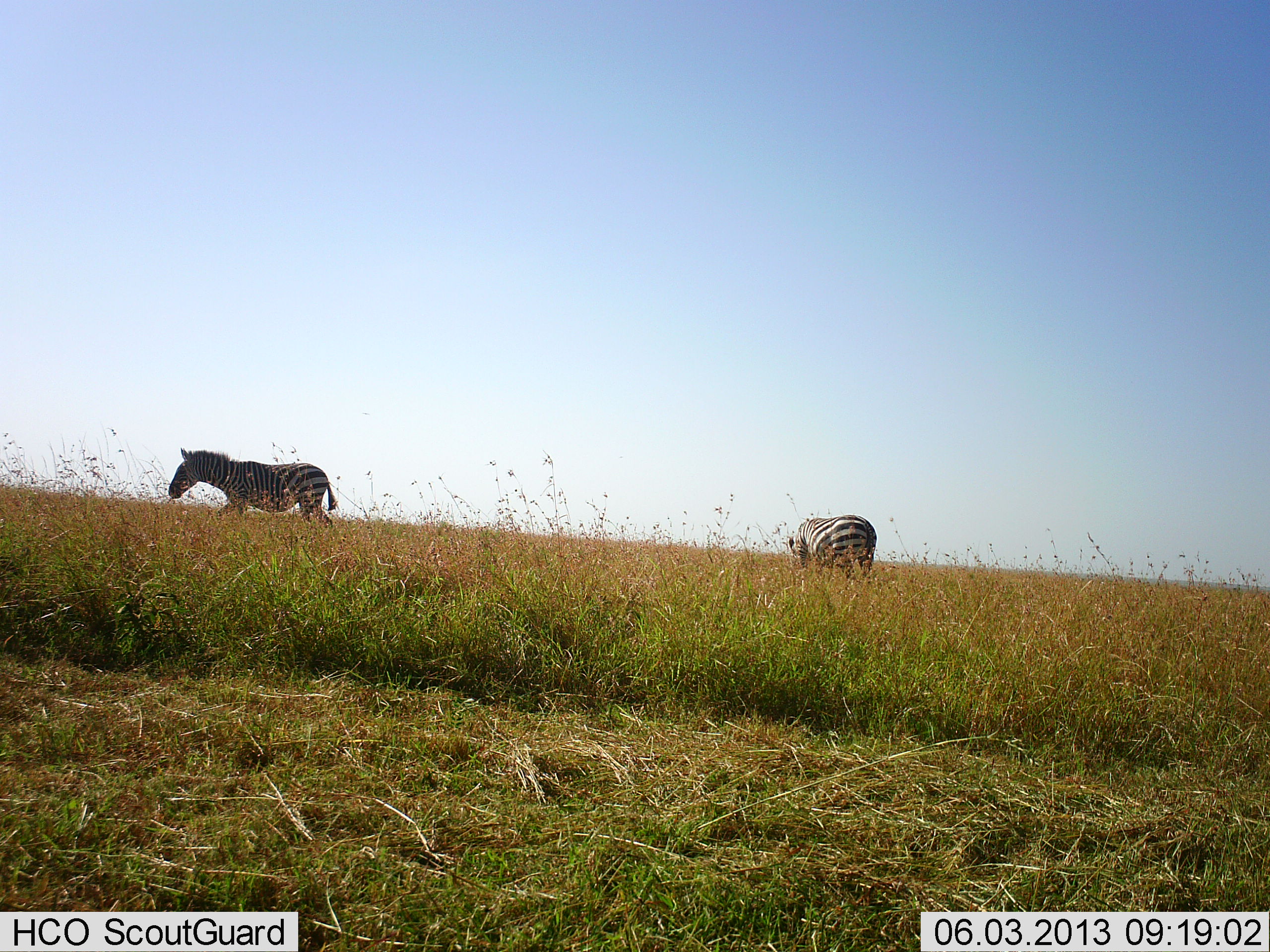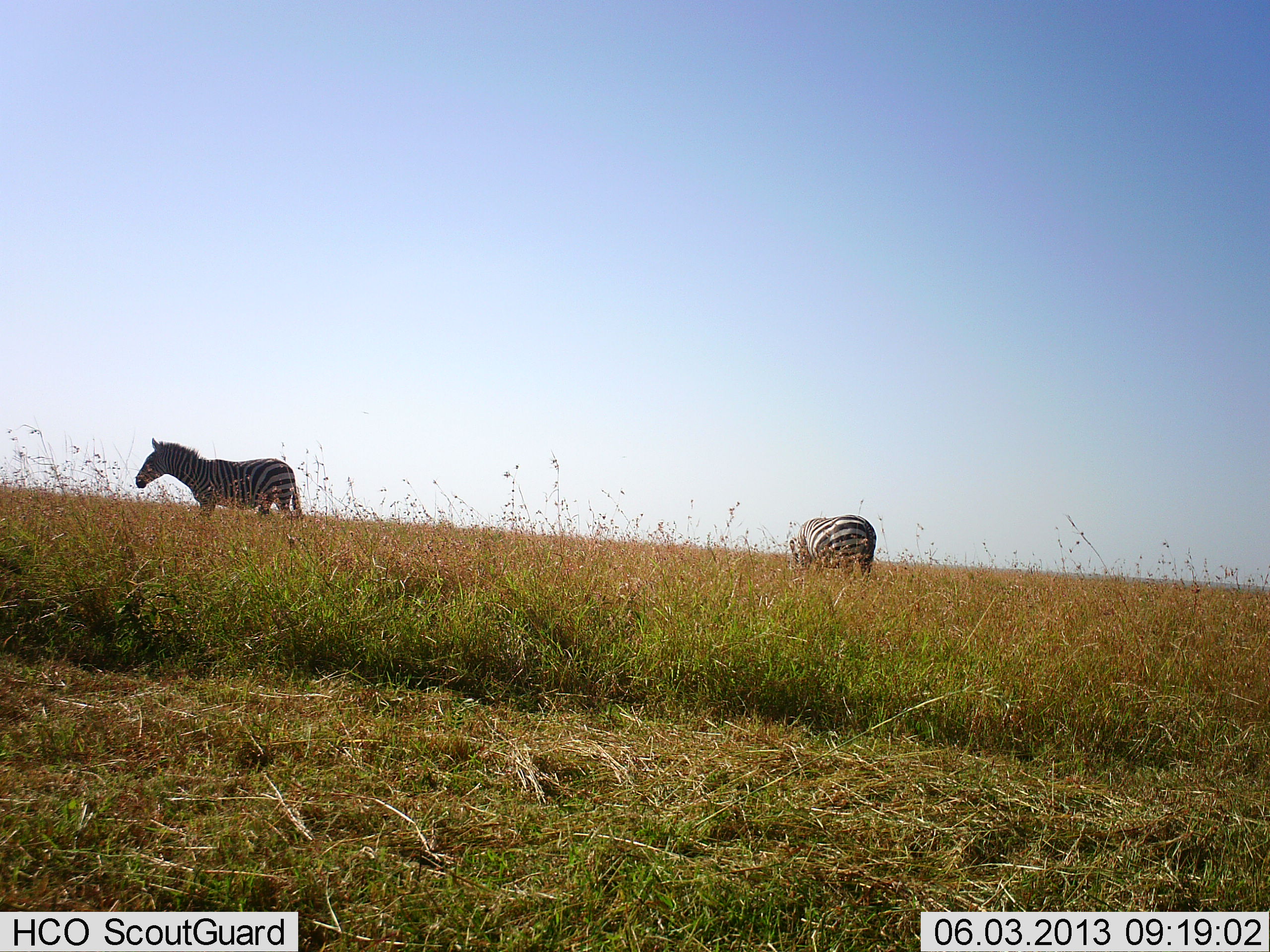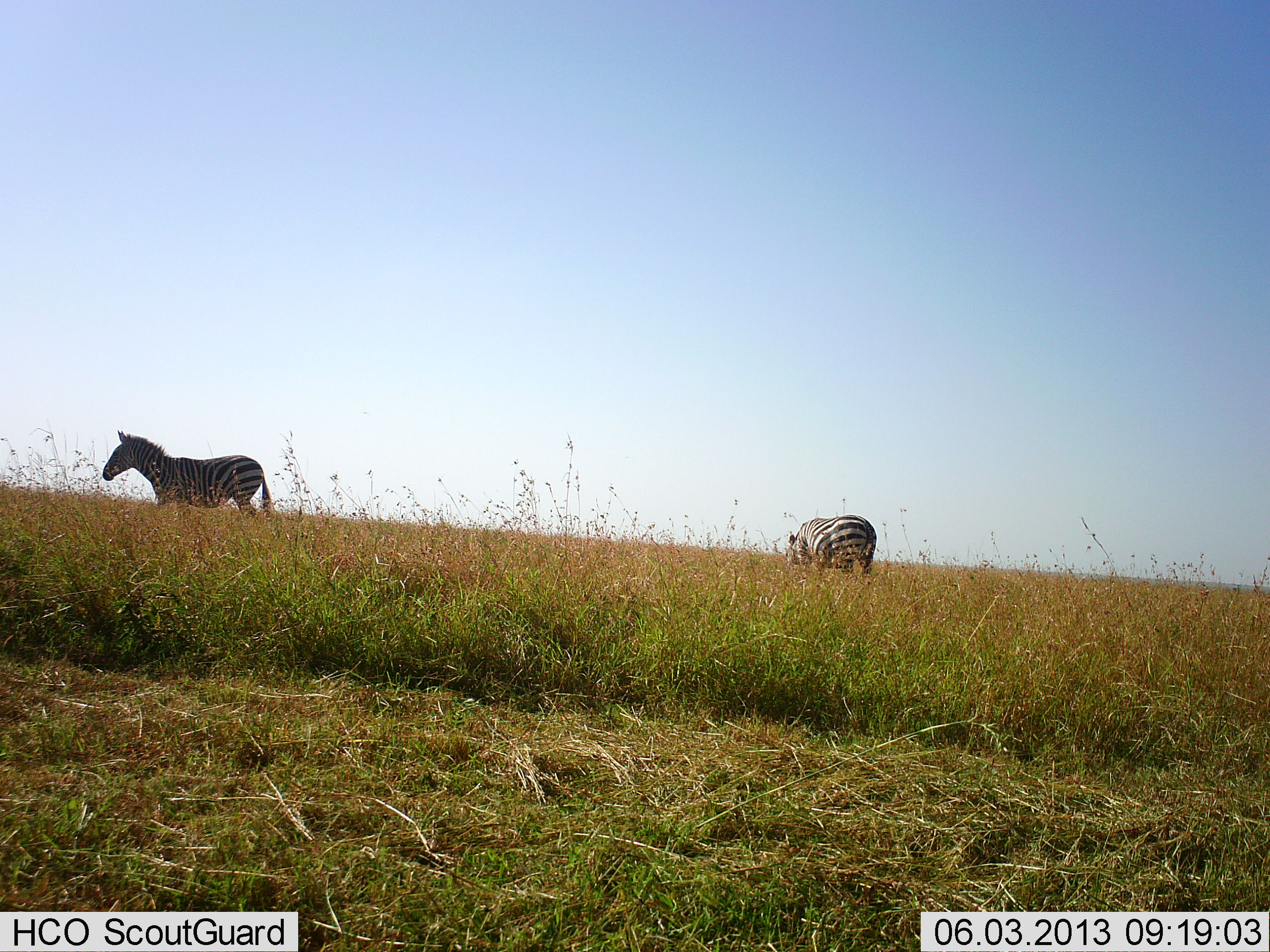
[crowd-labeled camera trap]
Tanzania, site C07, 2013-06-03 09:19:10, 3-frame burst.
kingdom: Animalia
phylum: Chordata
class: Mammalia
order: Perissodactyla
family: Equidae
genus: Equus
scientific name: Equus quagga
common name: plains zebra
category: zebra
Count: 2.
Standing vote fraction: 59%.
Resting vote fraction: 0%.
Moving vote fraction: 72%.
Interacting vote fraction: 0%.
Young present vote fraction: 0%.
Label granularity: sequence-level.